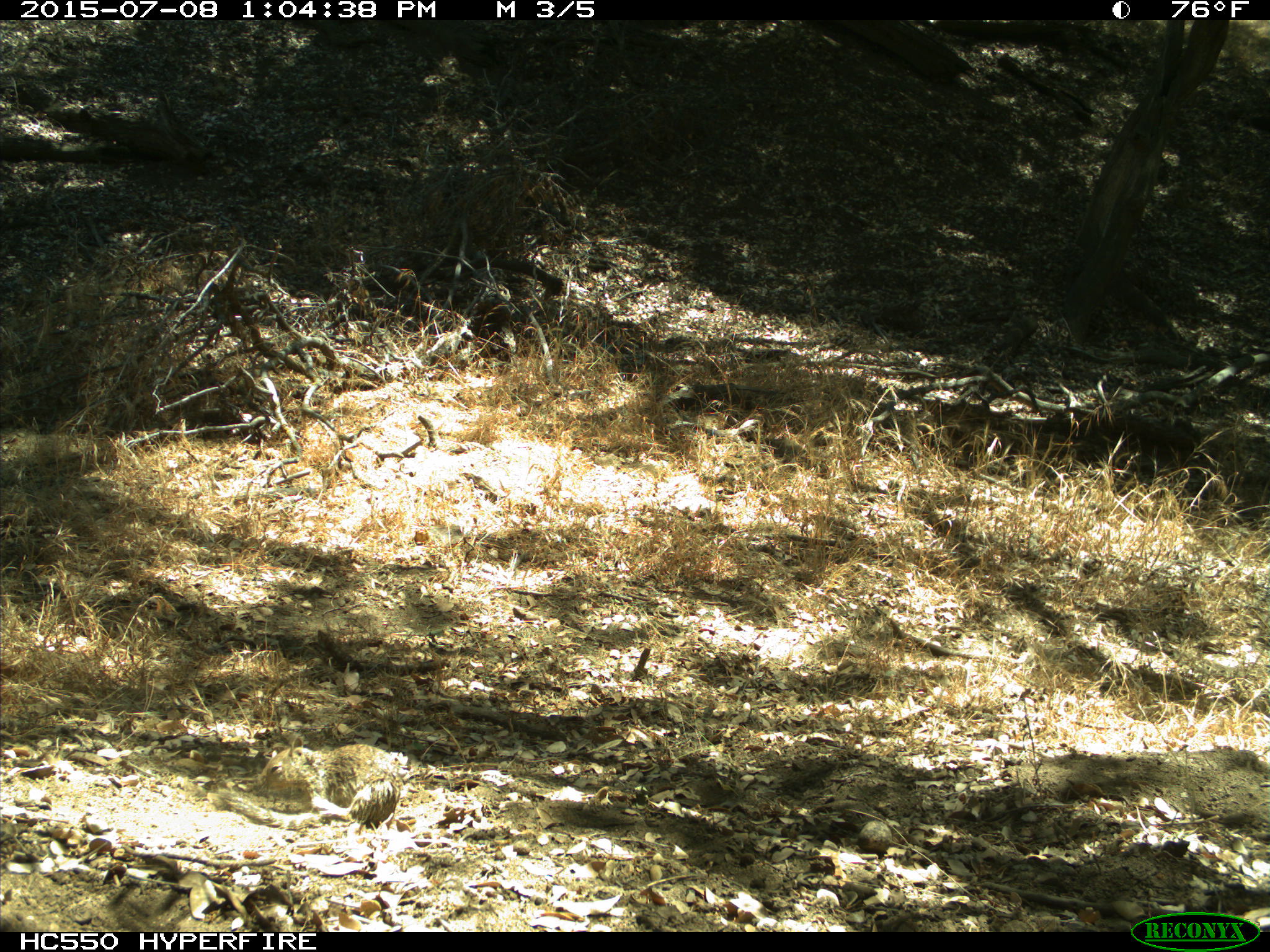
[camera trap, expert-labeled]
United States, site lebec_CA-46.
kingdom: Animalia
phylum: Chordata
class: Mammalia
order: Rodentia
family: Sciuridae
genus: Otospermophilus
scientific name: Otospermophilus beecheyi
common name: california ground squirrel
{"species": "Otospermophilus beecheyi (california ground squirrel)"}